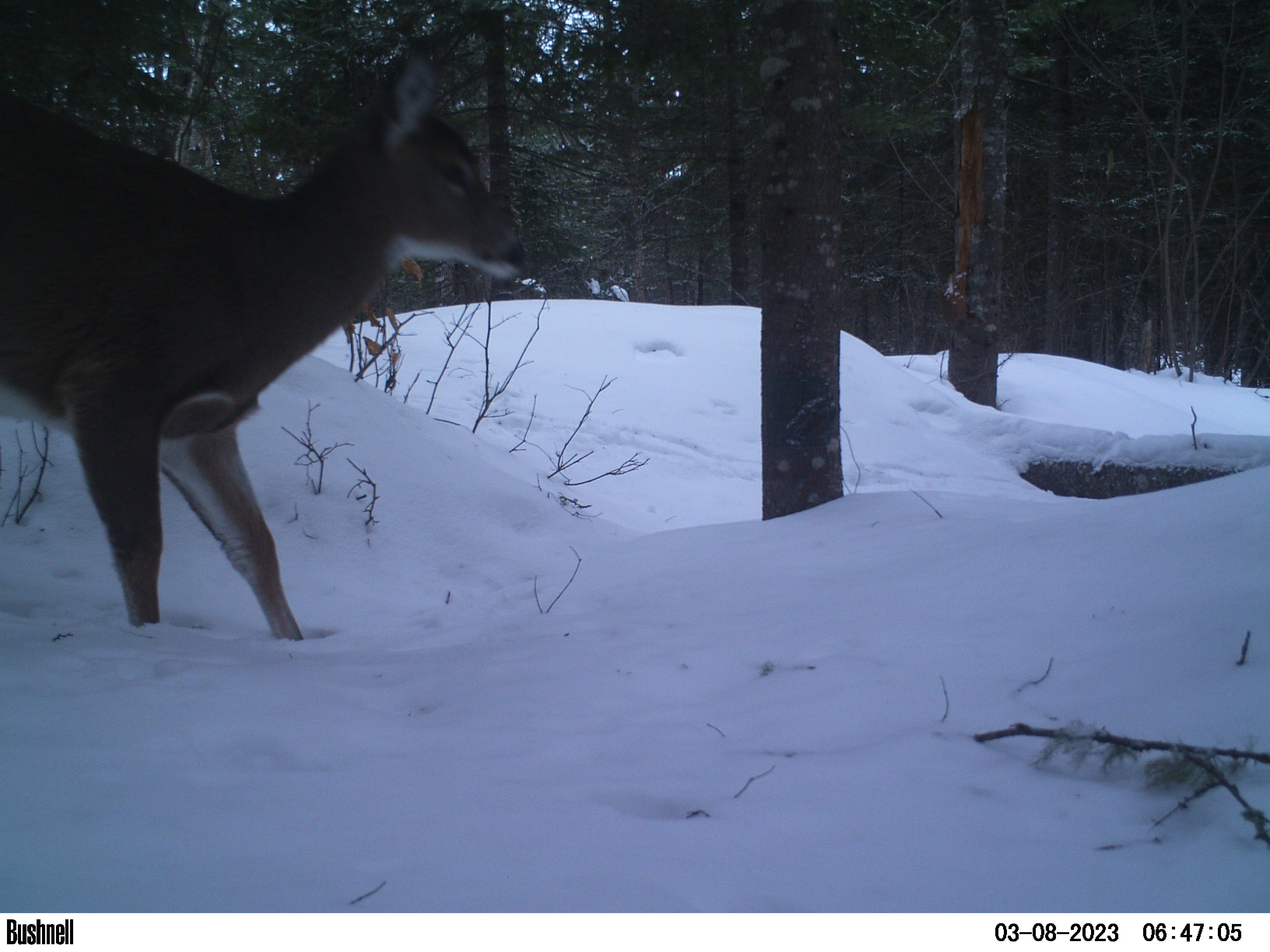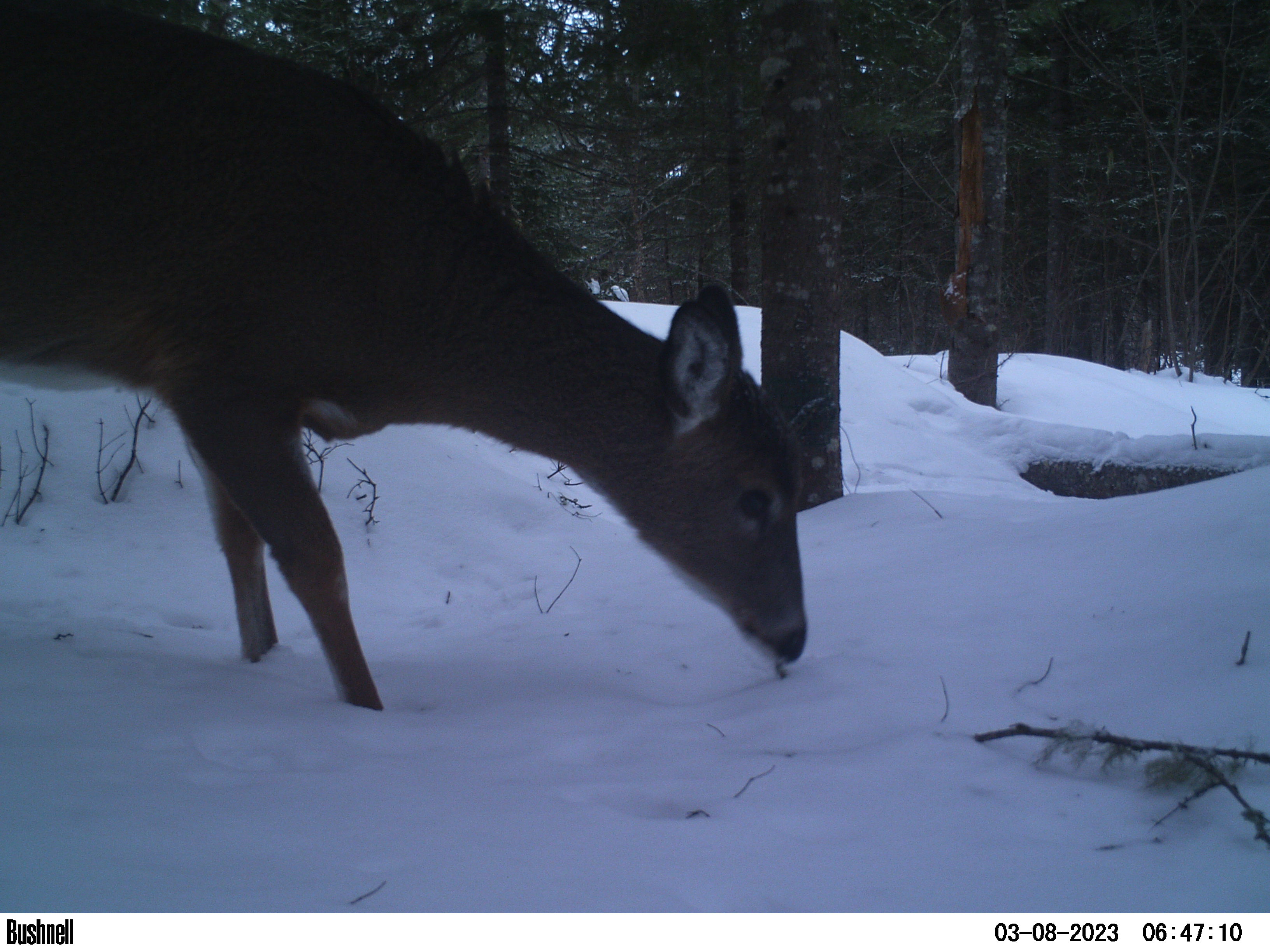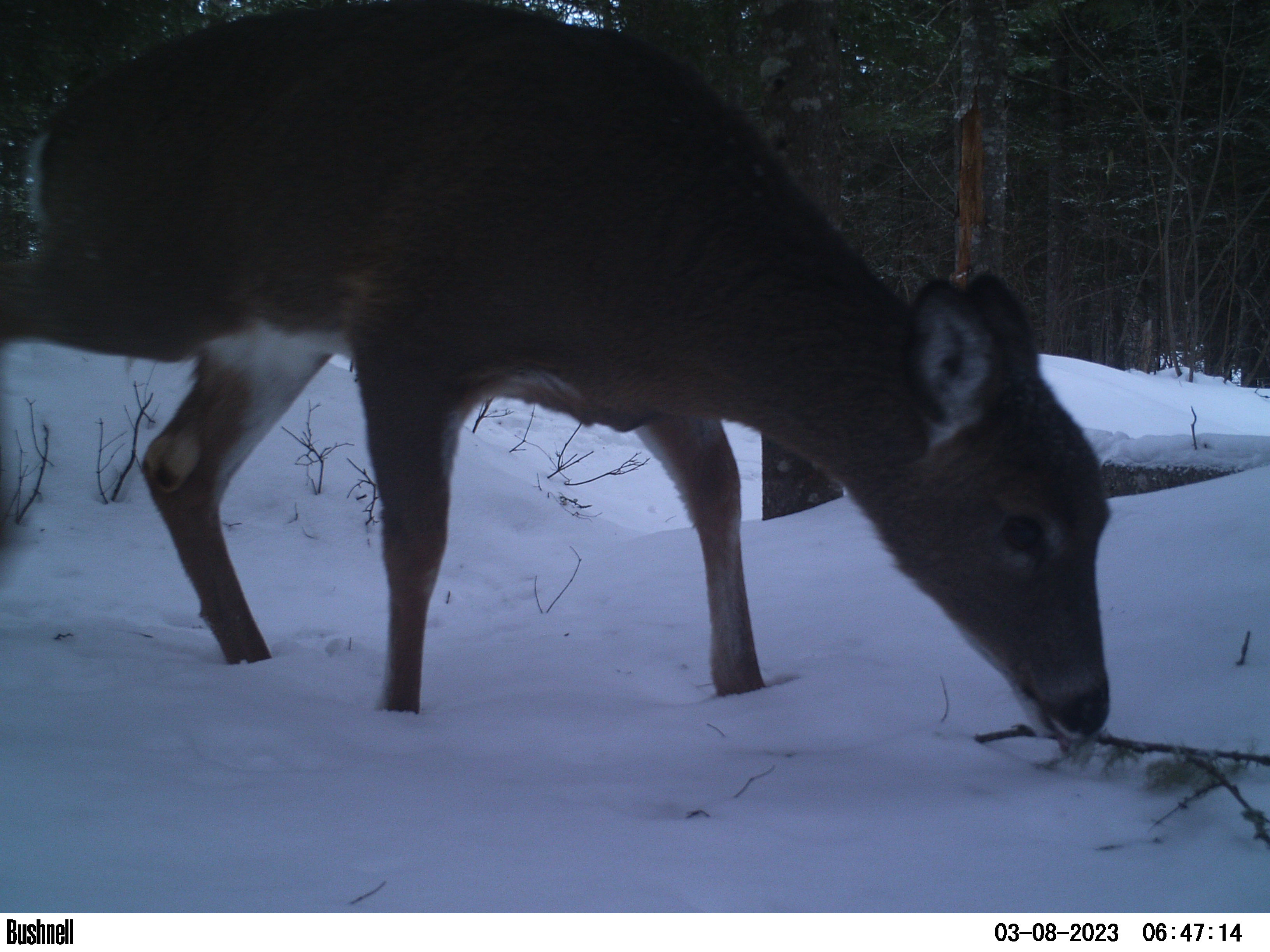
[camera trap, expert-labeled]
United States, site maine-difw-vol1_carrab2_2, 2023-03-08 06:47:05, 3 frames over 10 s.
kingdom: Animalia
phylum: Chordata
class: Mammalia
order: Artiodactyla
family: Cervidae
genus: Odocoileus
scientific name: Odocoileus virginianus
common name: white-tailed deer